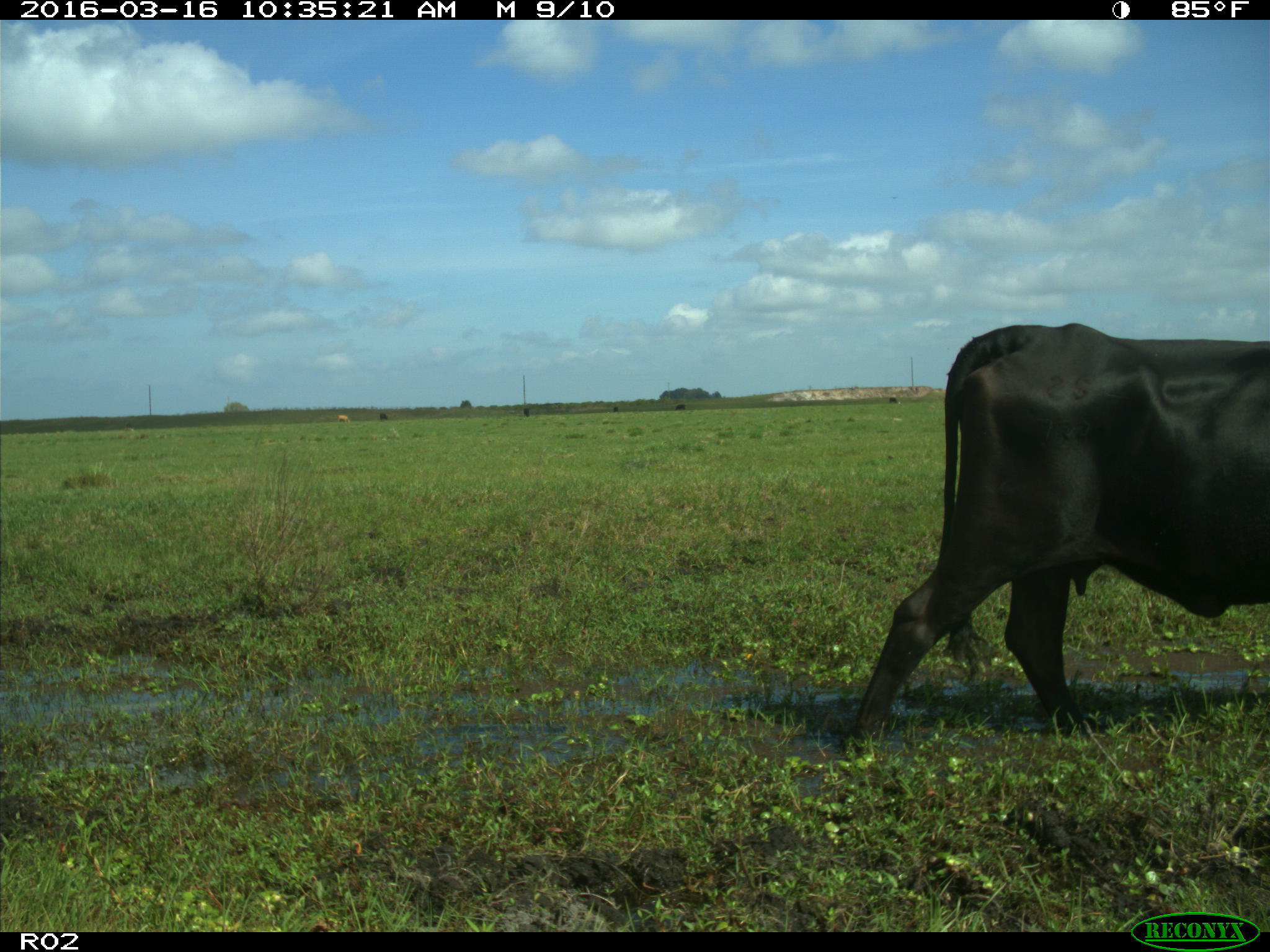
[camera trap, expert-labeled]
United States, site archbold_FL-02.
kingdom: Animalia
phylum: Chordata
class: Mammalia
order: Artiodactyla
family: Bovidae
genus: Bos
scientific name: Bos taurus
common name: domestic cow